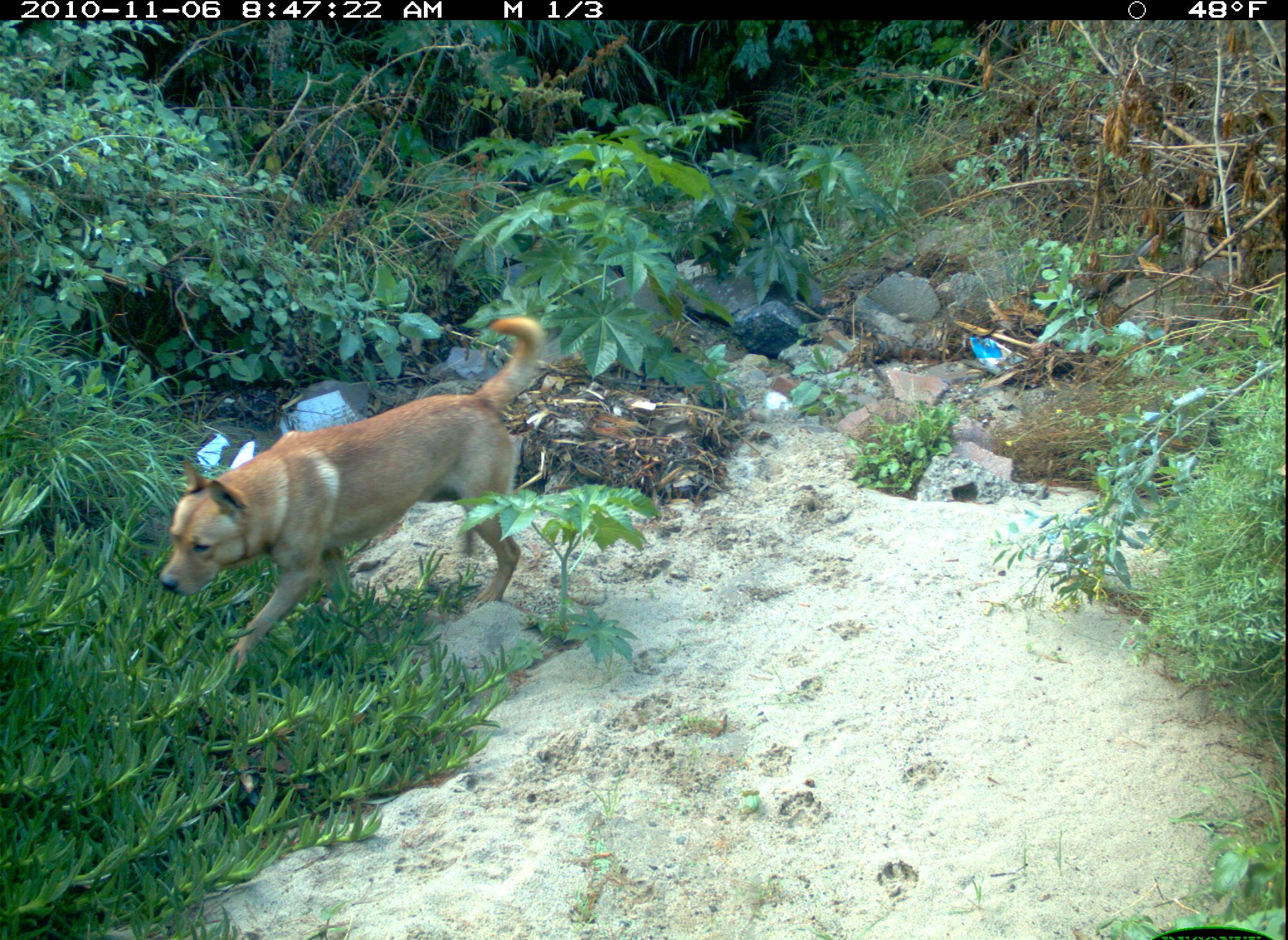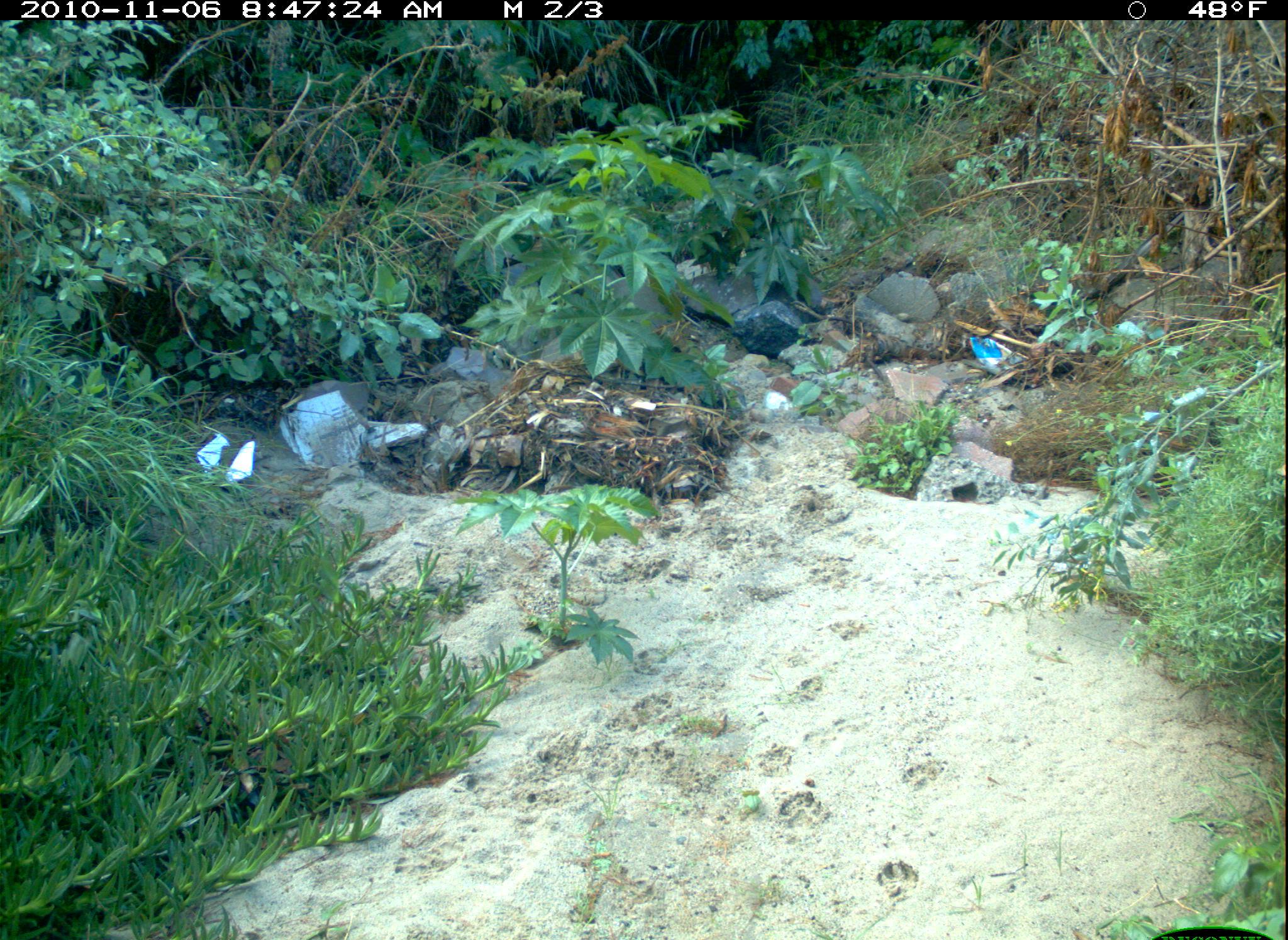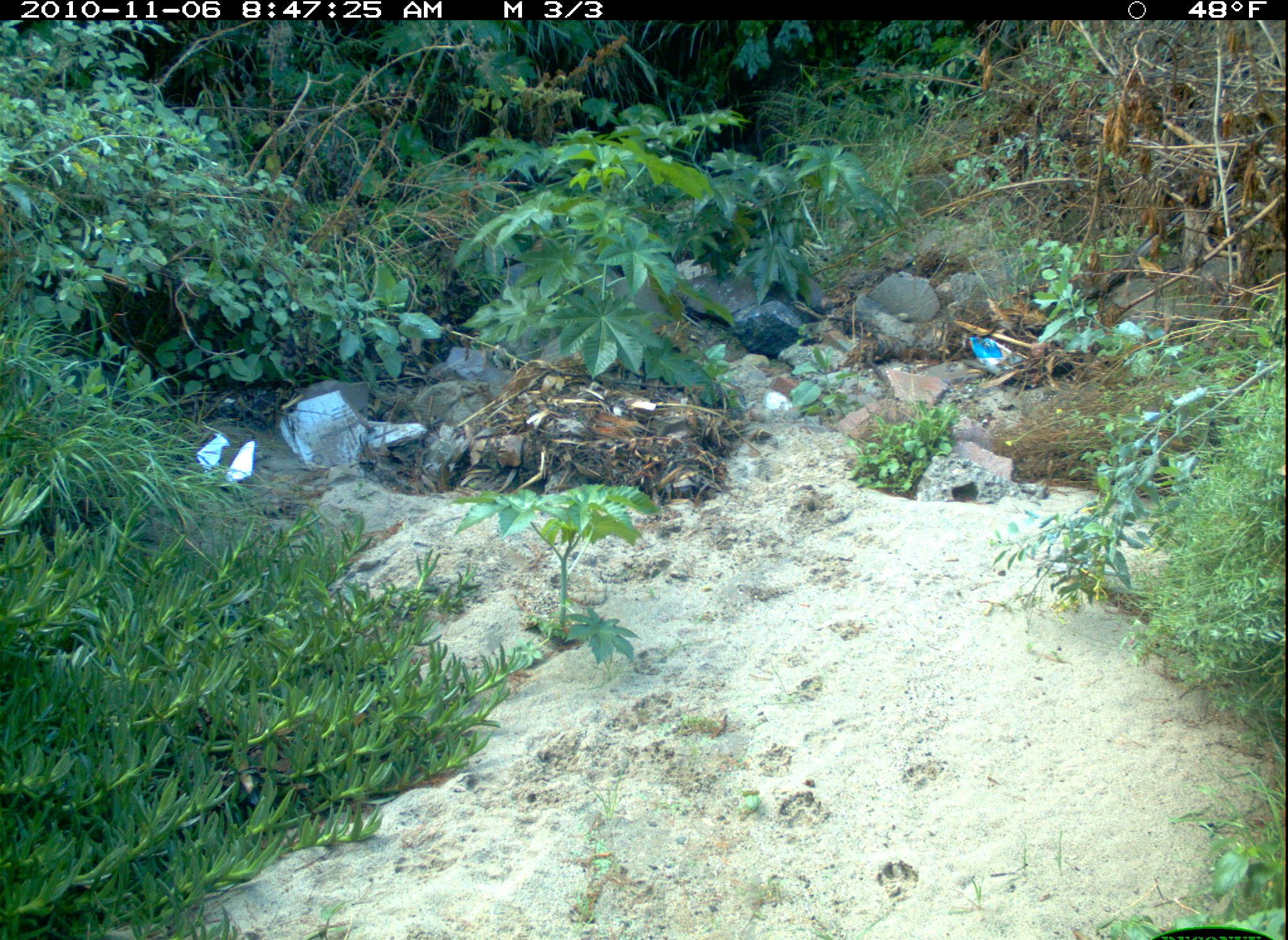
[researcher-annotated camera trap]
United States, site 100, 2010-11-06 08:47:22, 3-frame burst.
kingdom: Animalia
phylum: Chordata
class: Mammalia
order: Carnivora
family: Canidae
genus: Canis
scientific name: Canis familiaris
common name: domestic dog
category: dog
Dog (domestic dog) (Canis familiaris).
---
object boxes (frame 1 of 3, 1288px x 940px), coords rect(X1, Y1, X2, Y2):
dog: rect(118, 304, 572, 702)